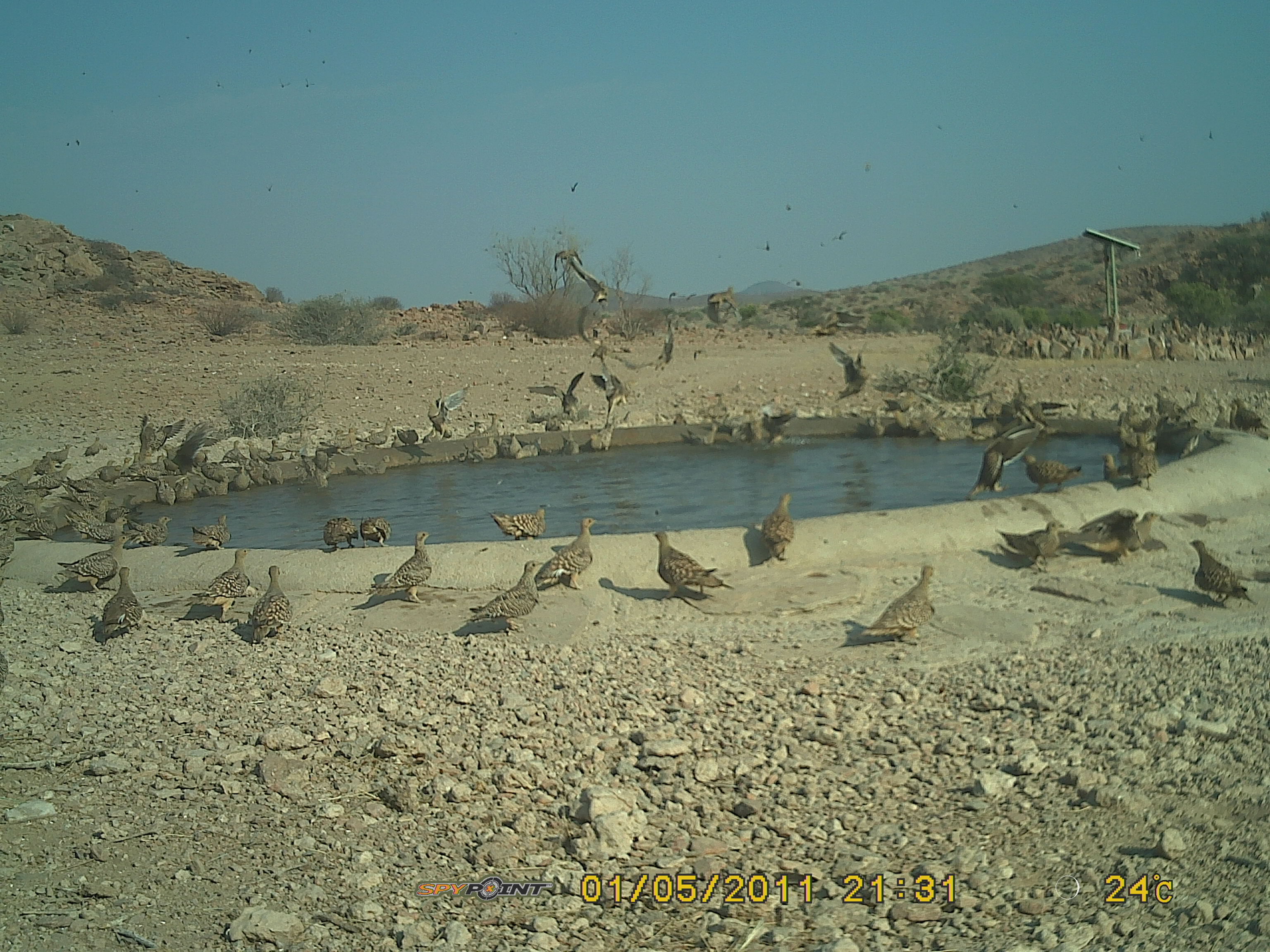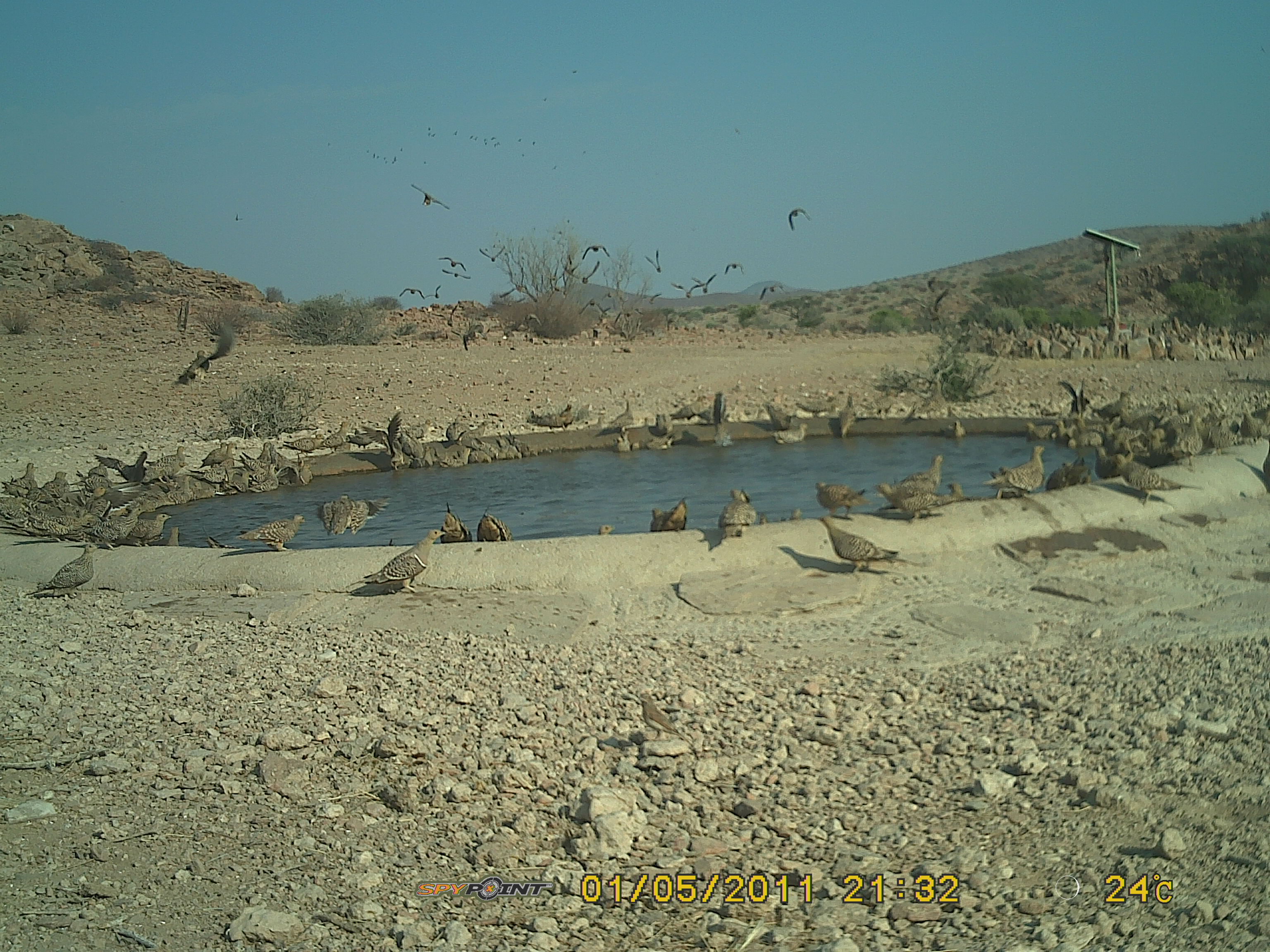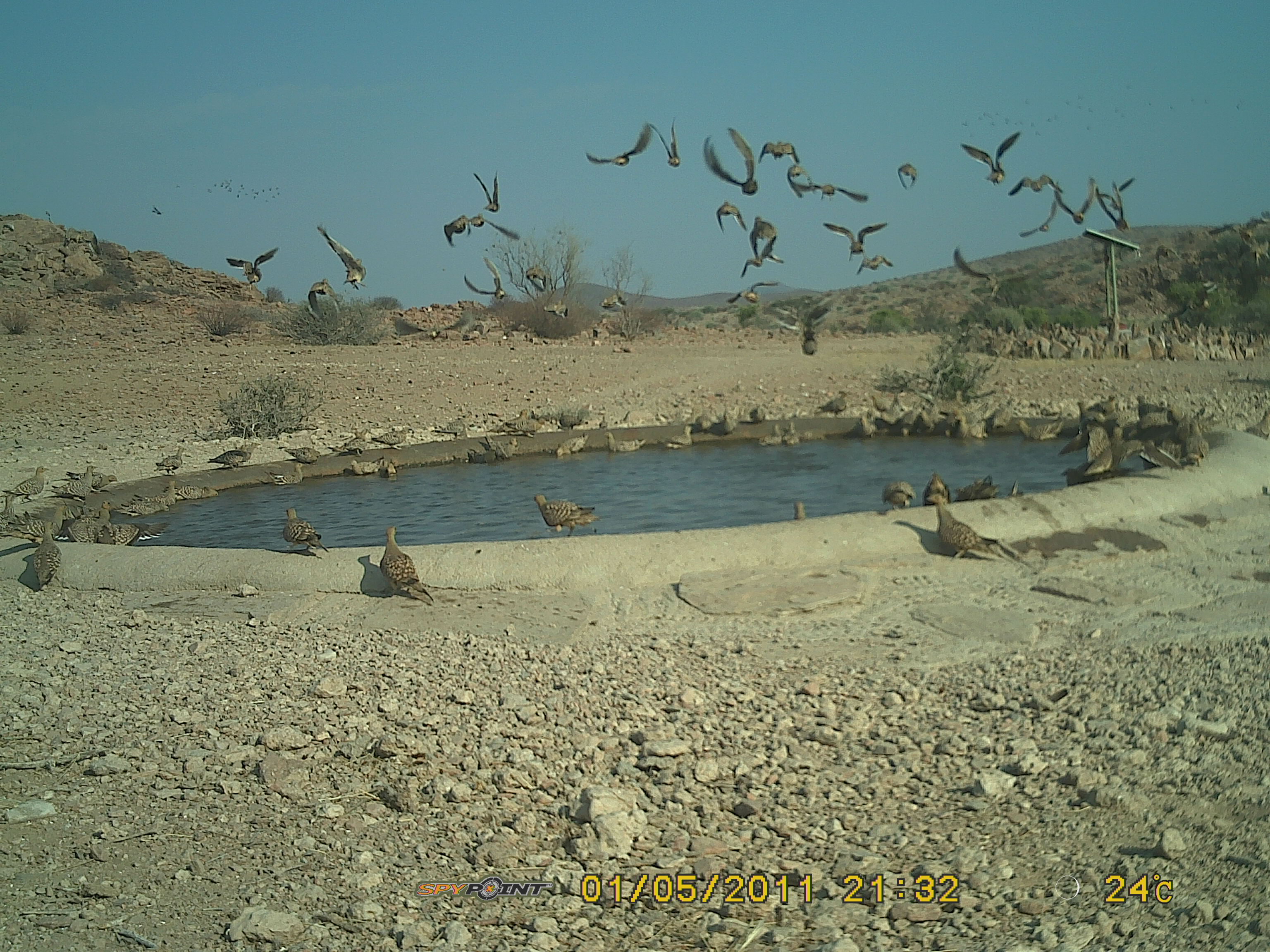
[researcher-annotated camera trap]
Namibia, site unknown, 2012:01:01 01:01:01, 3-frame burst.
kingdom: Animalia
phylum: Chordata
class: Aves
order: Pterocliformes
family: Pteroclidae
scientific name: Pteroclidae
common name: sandgrouse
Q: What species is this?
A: Pteroclidae (sandgrouse).